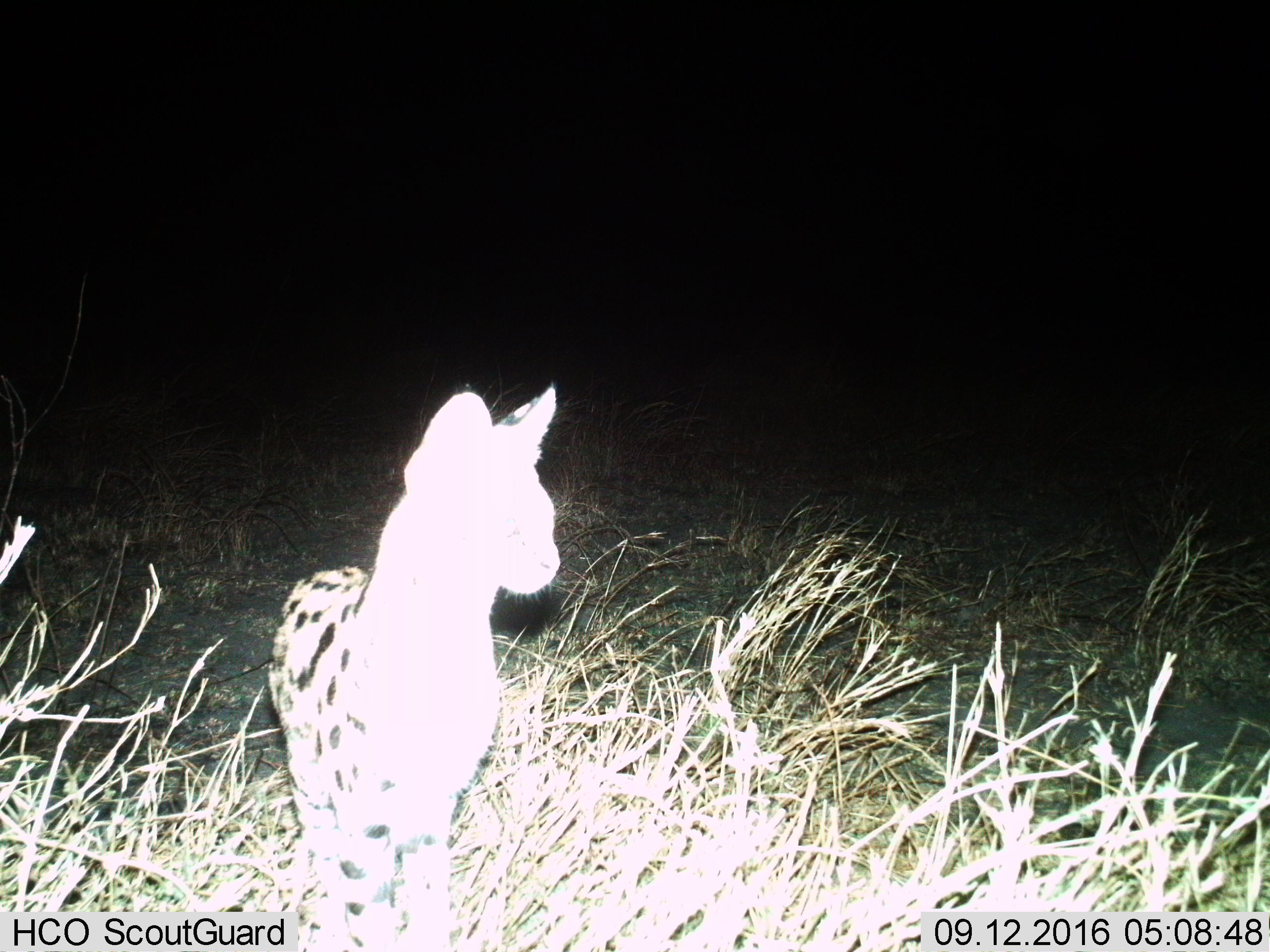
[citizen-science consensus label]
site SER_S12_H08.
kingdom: Animalia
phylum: Chordata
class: Mammalia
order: Carnivora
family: Felidae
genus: Leptailurus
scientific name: Leptailurus serval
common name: serval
Serval (Leptailurus serval), count 1. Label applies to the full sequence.